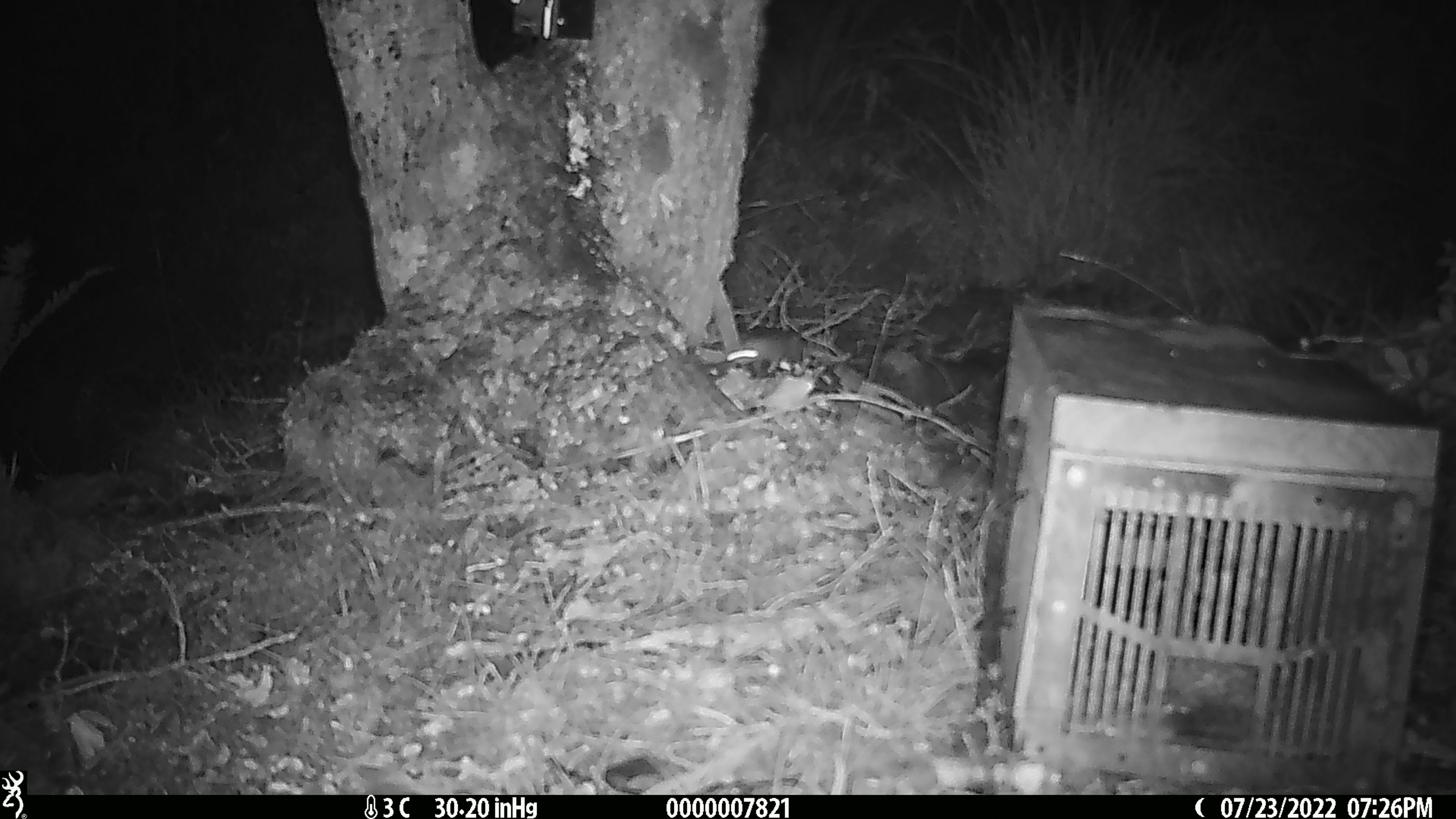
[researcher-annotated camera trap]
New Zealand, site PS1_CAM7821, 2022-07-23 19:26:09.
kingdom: Animalia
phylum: Chordata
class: Mammalia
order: Rodentia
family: Muridae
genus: Mus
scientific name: Mus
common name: mouse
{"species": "mouse (Mus)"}